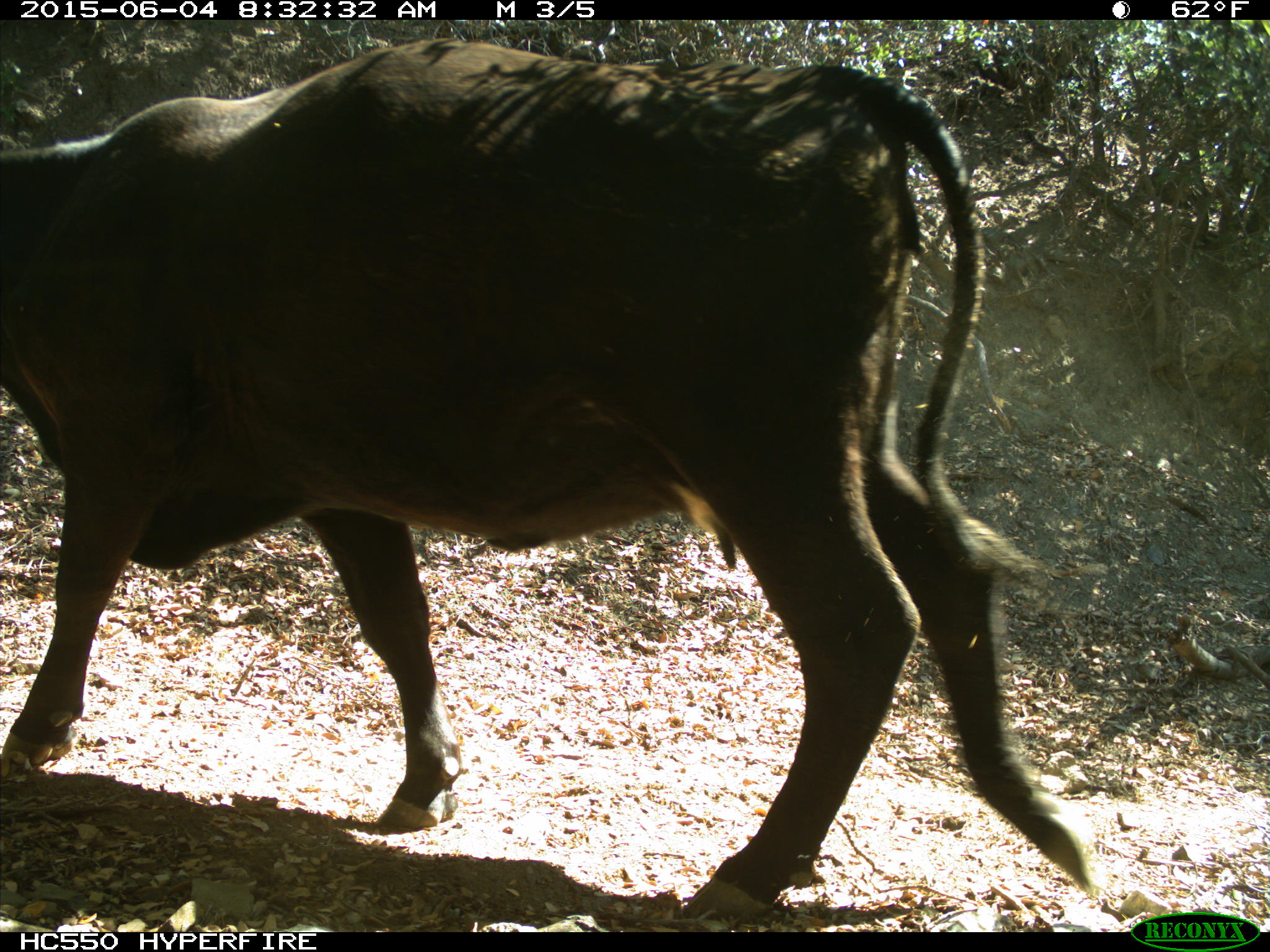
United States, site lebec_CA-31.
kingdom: Animalia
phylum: Chordata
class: Mammalia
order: Artiodactyla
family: Bovidae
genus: Bos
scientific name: Bos taurus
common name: domestic cow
Bos taurus (domestic cow).